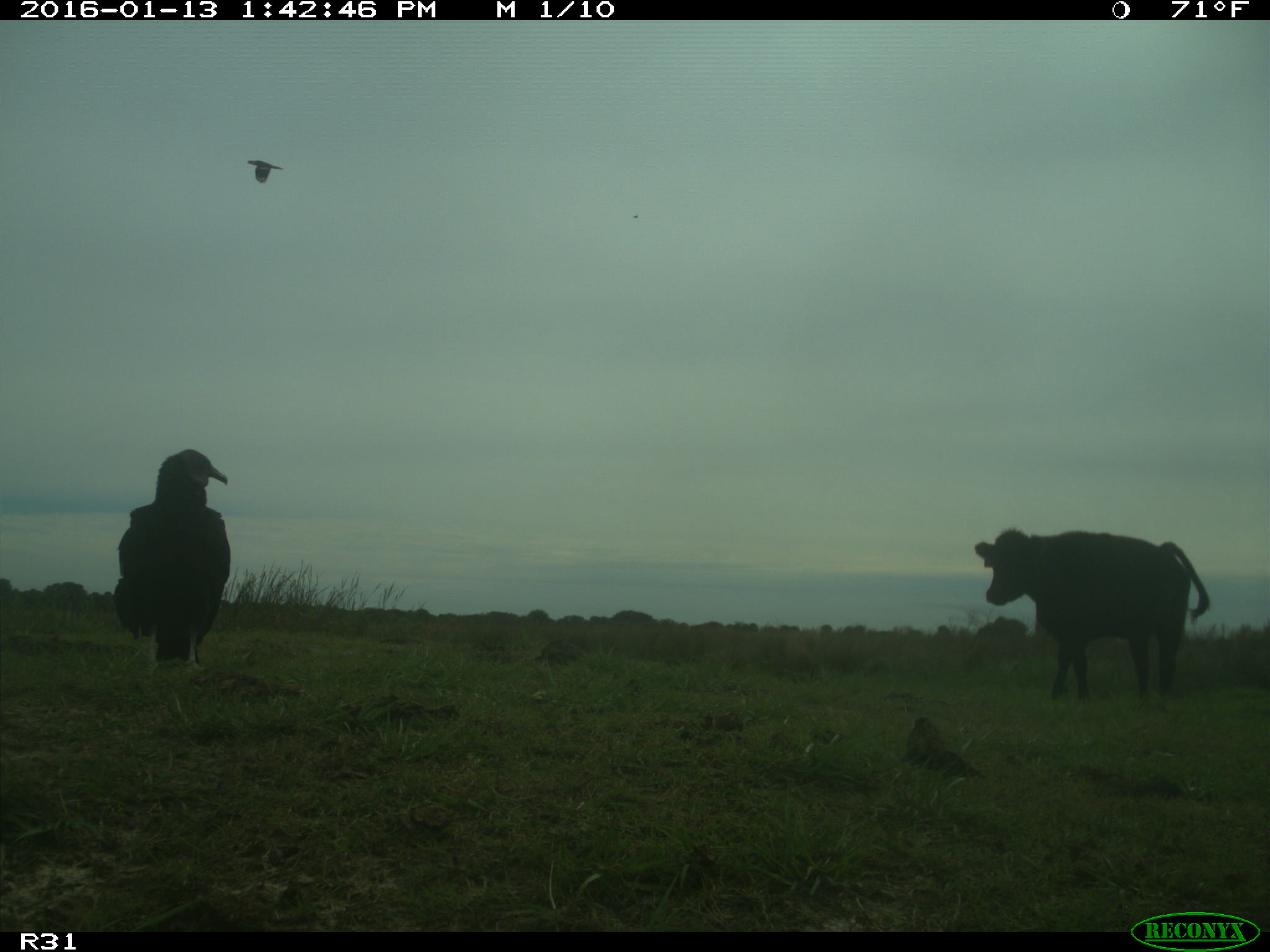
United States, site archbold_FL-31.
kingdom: Animalia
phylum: Chordata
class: Mammalia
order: Artiodactyla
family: Bovidae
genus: Bos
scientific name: Bos taurus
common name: domestic cow